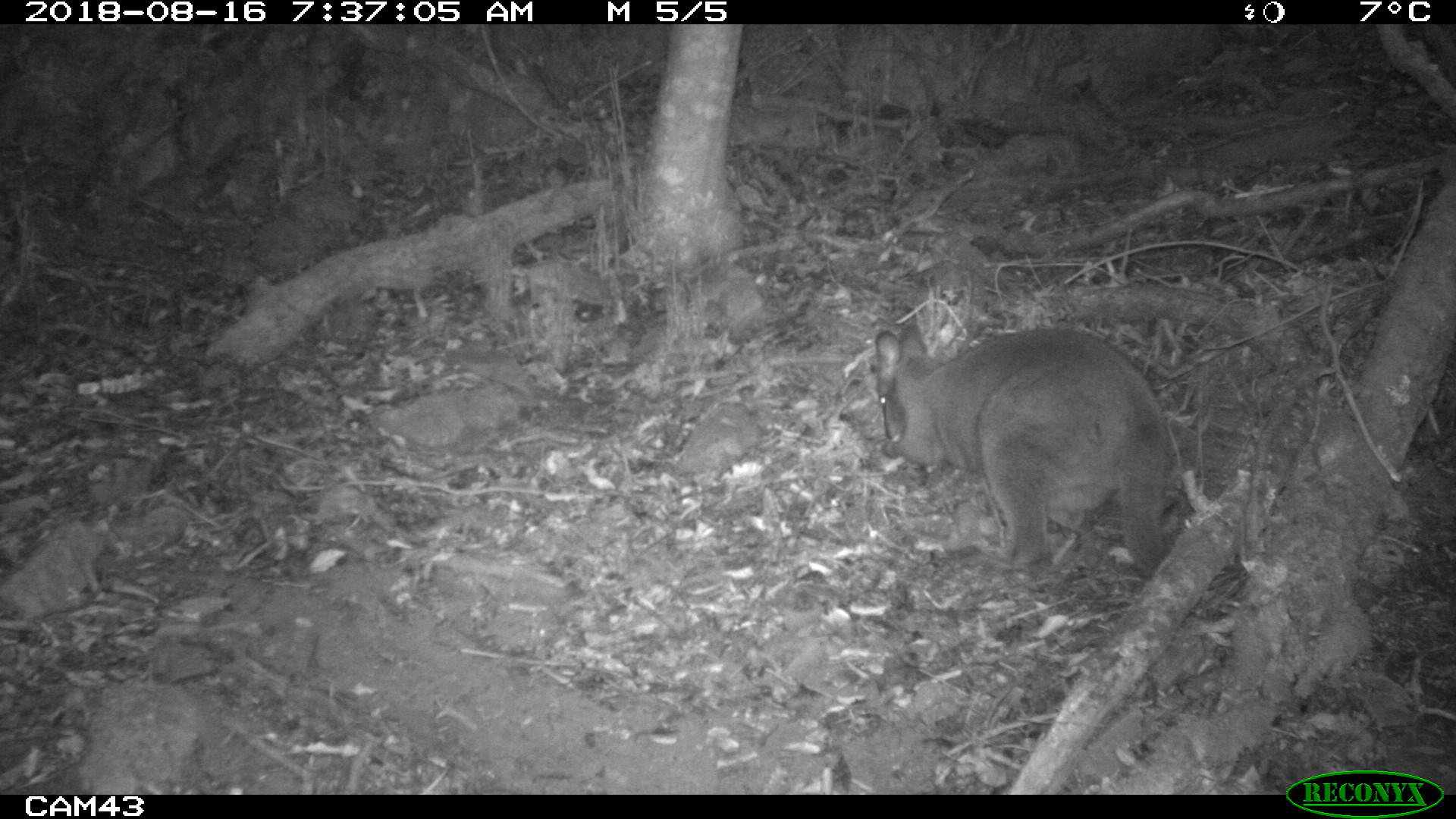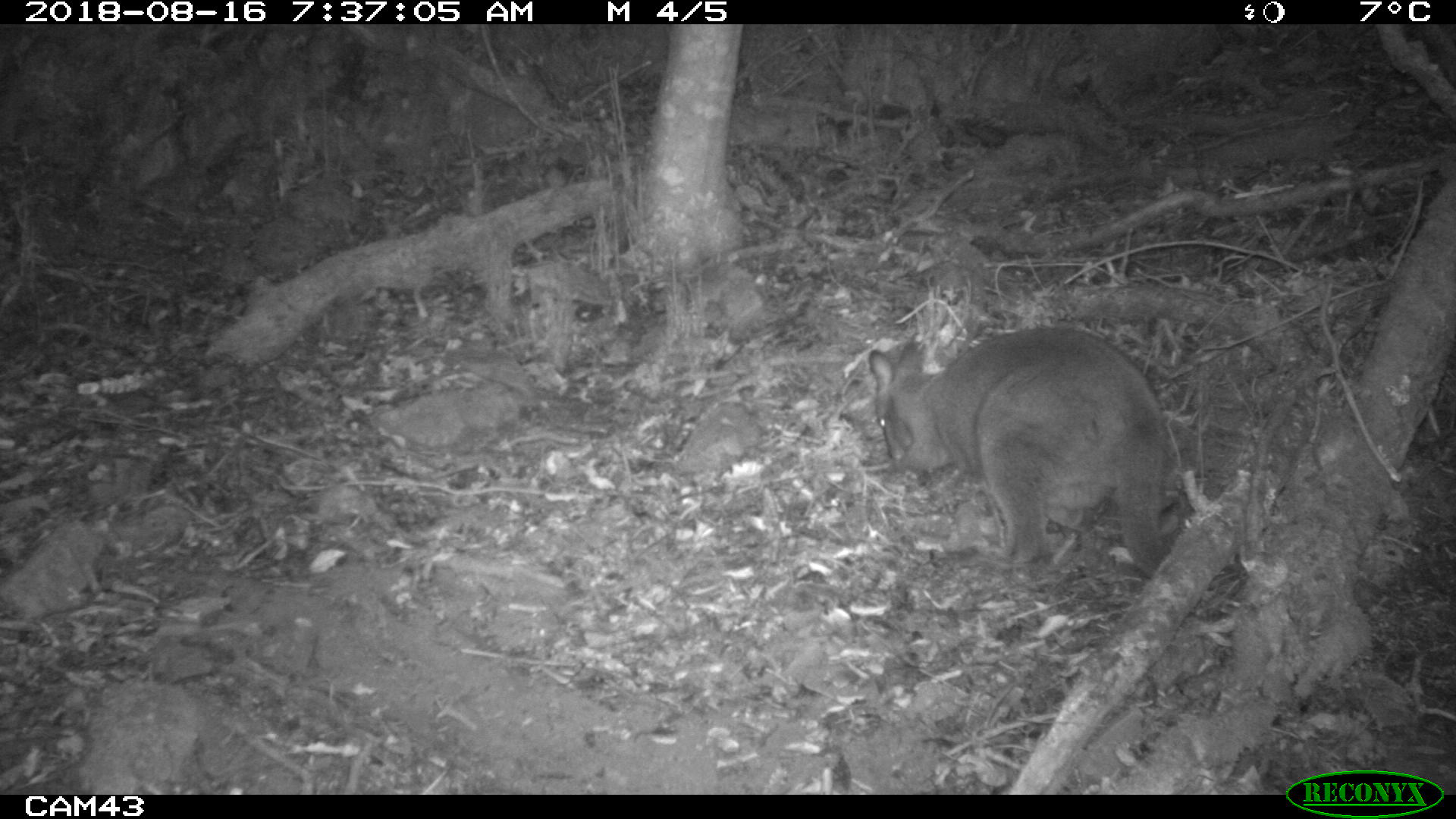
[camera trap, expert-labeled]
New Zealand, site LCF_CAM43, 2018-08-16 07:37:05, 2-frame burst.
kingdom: Animalia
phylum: Chordata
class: Mammalia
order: Diprotodontia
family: Macropodidae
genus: Notamacropus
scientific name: Notamacropus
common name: wallaby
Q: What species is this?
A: Wallaby (Notamacropus).